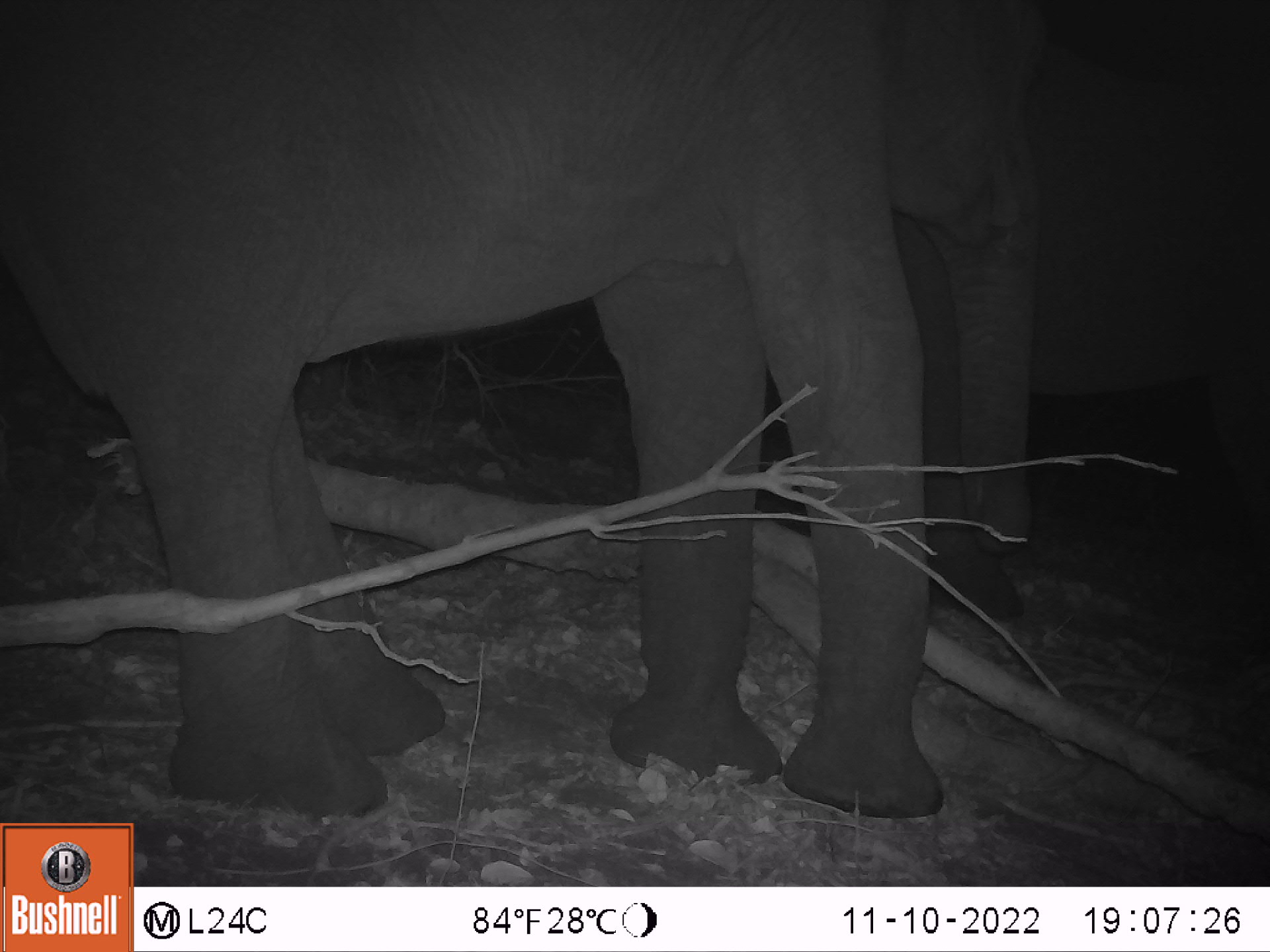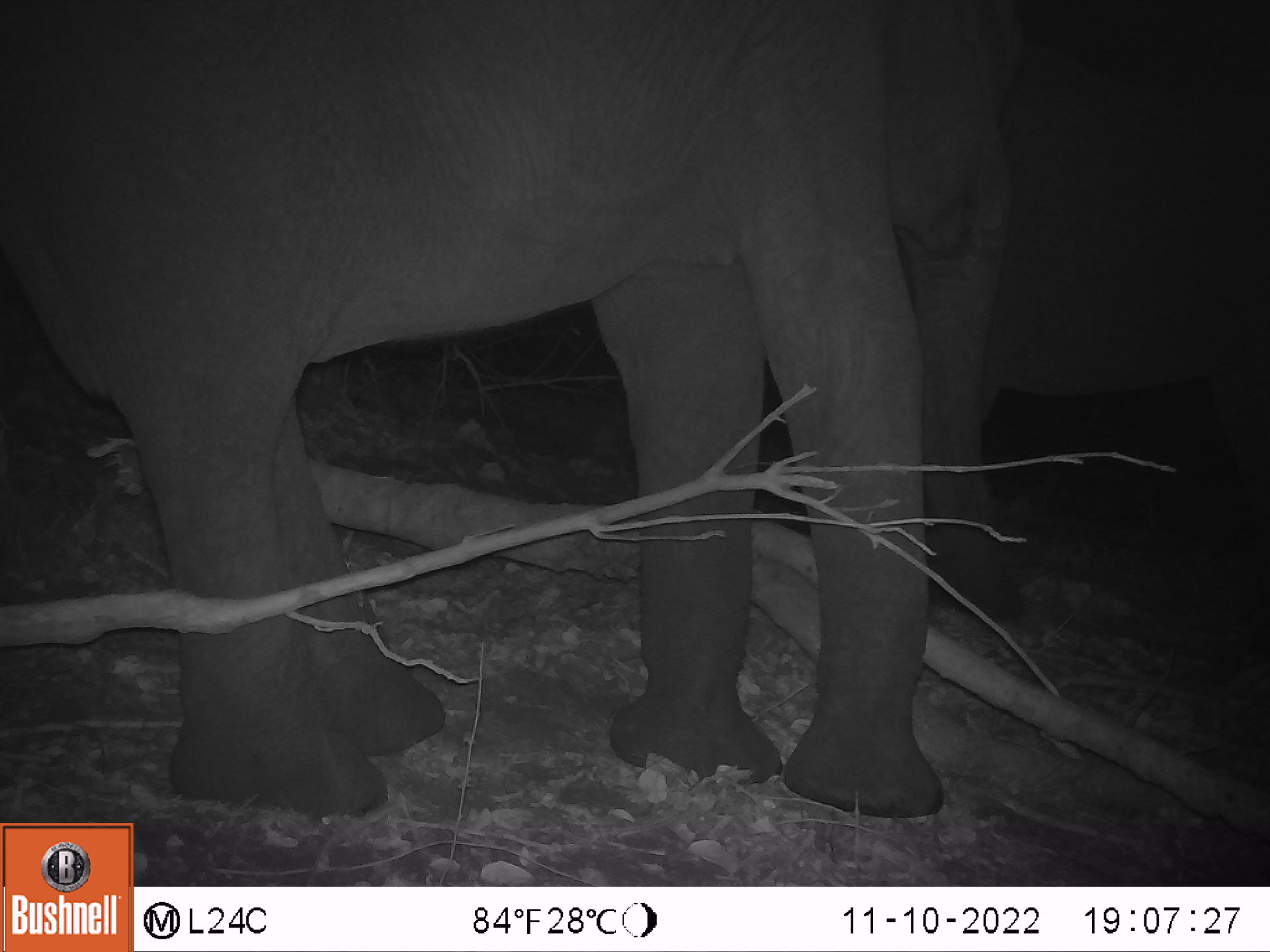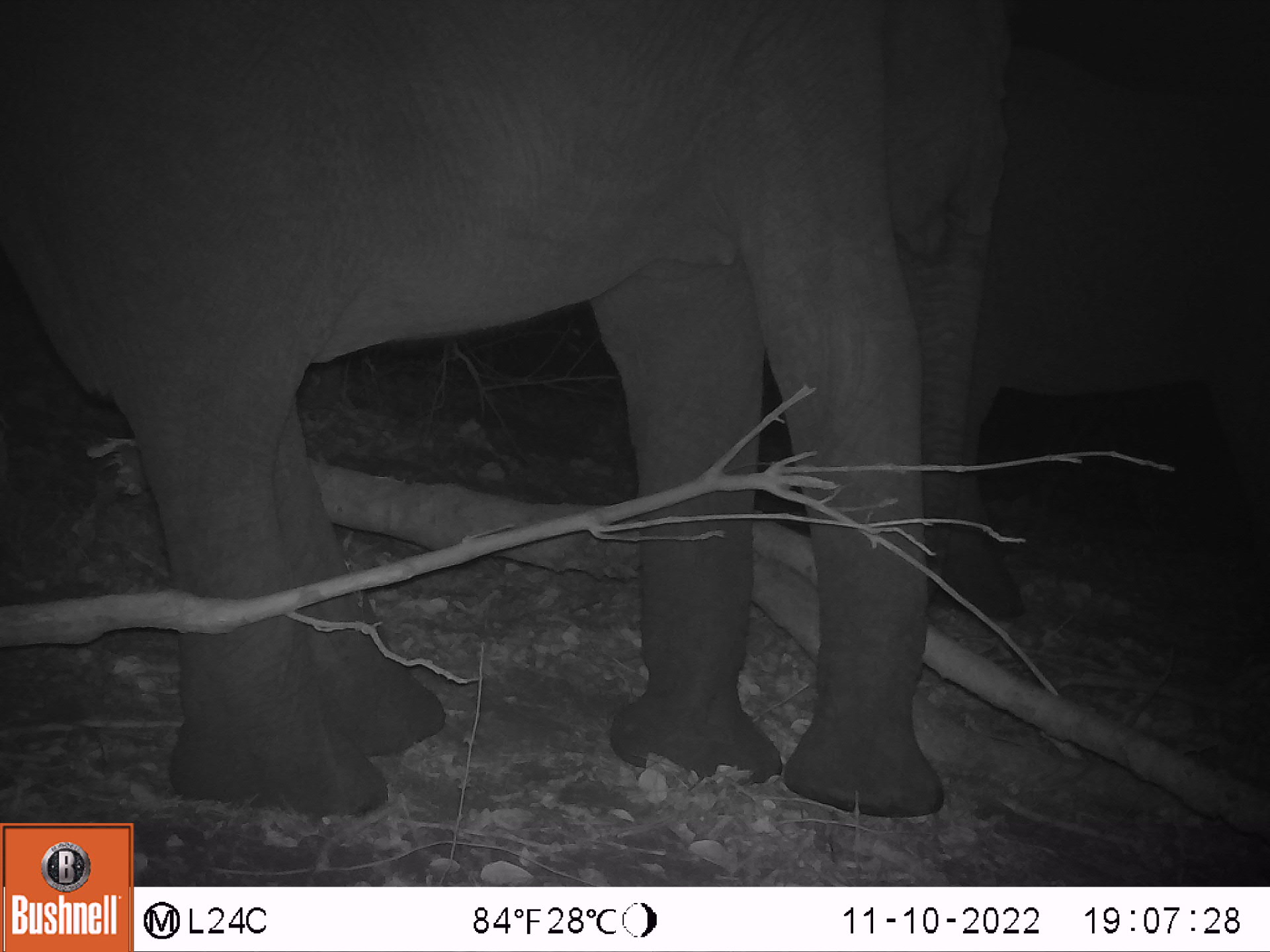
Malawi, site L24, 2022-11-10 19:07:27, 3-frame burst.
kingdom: Animalia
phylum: Chordata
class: Mammalia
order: Proboscidea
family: Elephantidae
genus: Loxodonta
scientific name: Loxodonta africana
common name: african savanna elephant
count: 2